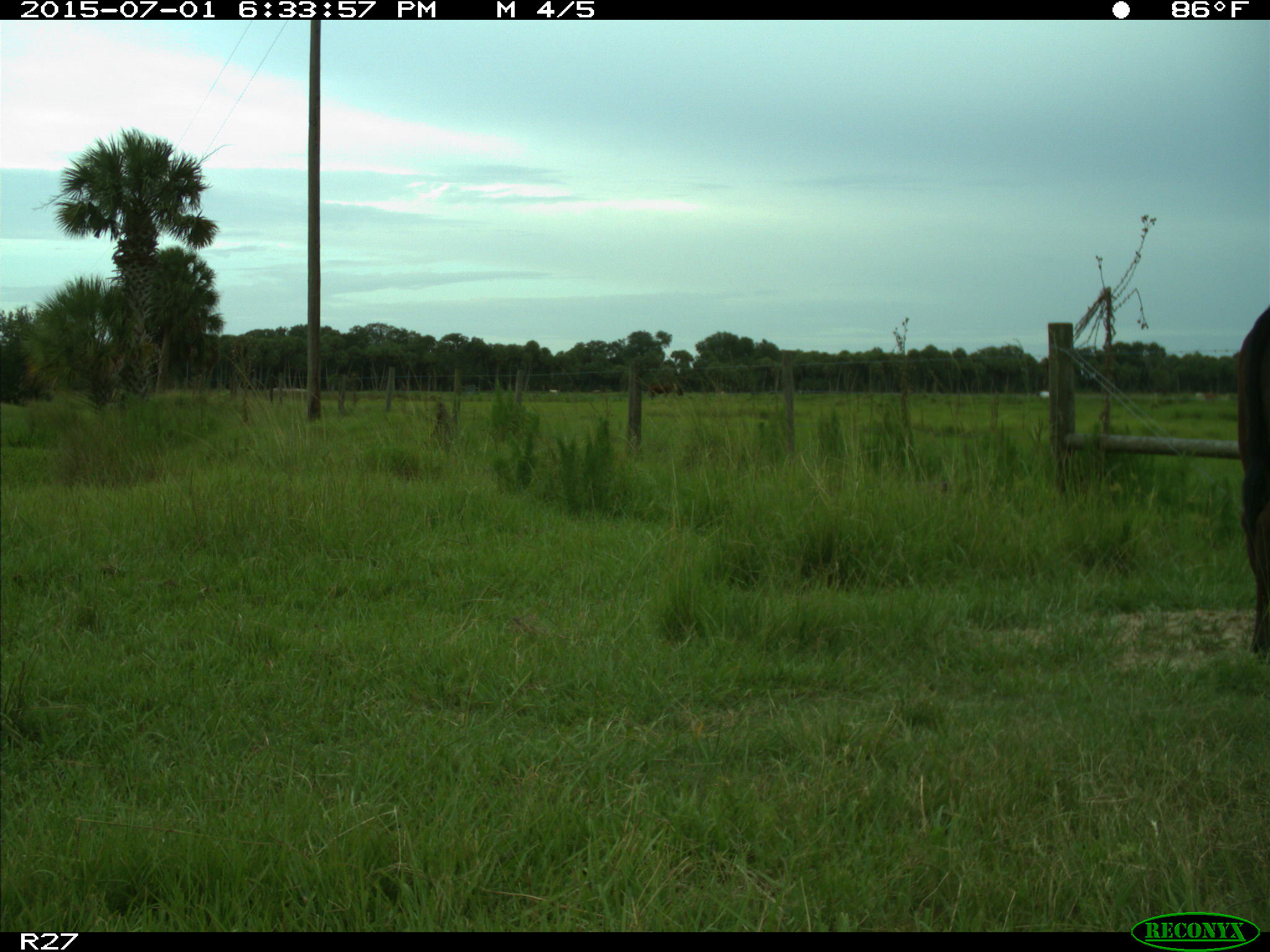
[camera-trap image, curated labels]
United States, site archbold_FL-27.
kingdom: Animalia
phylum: Chordata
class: Mammalia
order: Artiodactyla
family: Bovidae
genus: Bos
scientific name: Bos taurus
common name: domestic cow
Bos taurus (domestic cow).